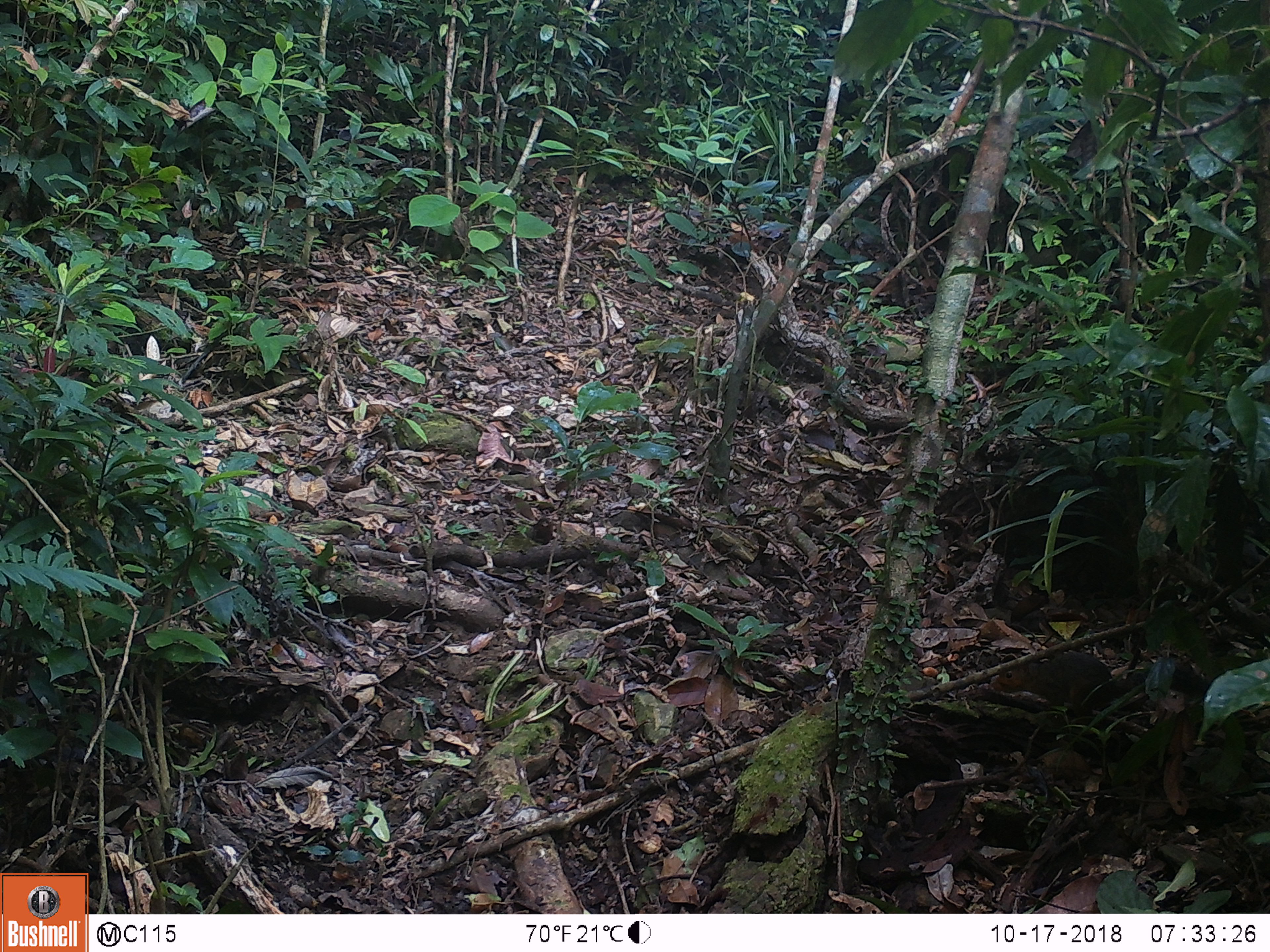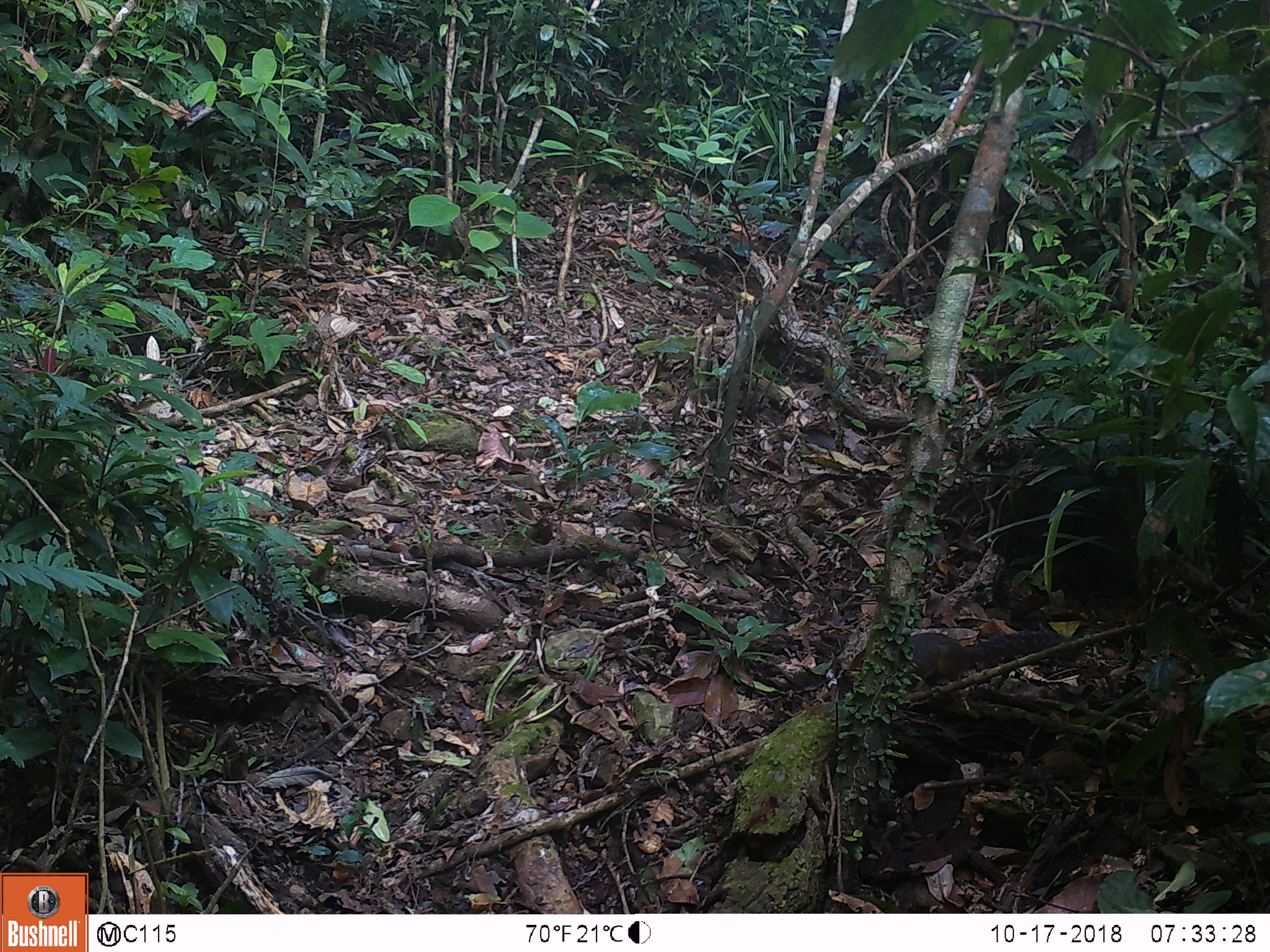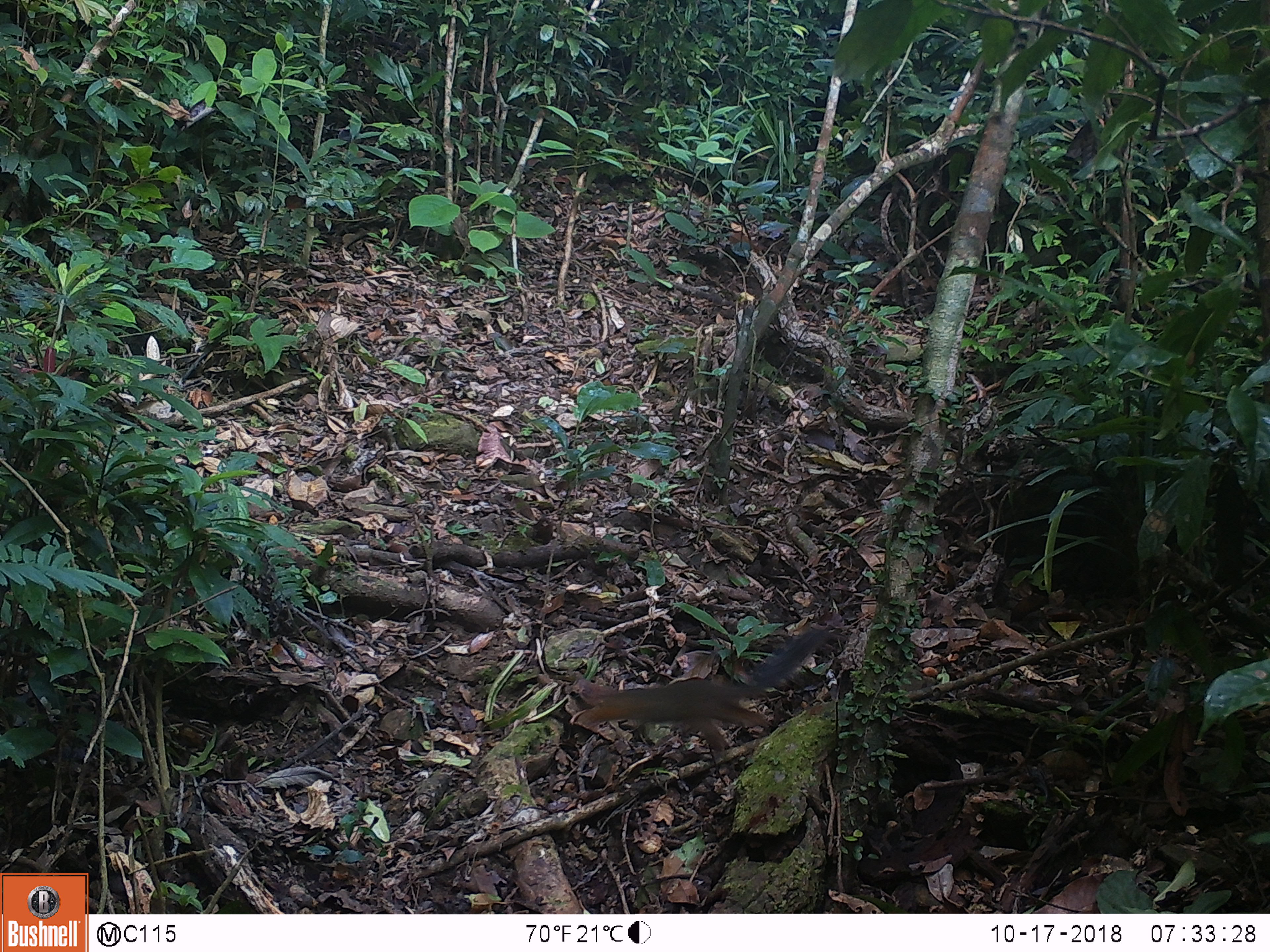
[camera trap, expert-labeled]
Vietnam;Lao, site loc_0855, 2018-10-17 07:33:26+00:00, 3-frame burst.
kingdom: Animalia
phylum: Chordata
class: Mammalia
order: Rodentia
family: Sciuridae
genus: Dremomys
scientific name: Dremomys rufigenis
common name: red-cheeked squirrel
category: red cheeked squirrel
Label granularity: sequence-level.